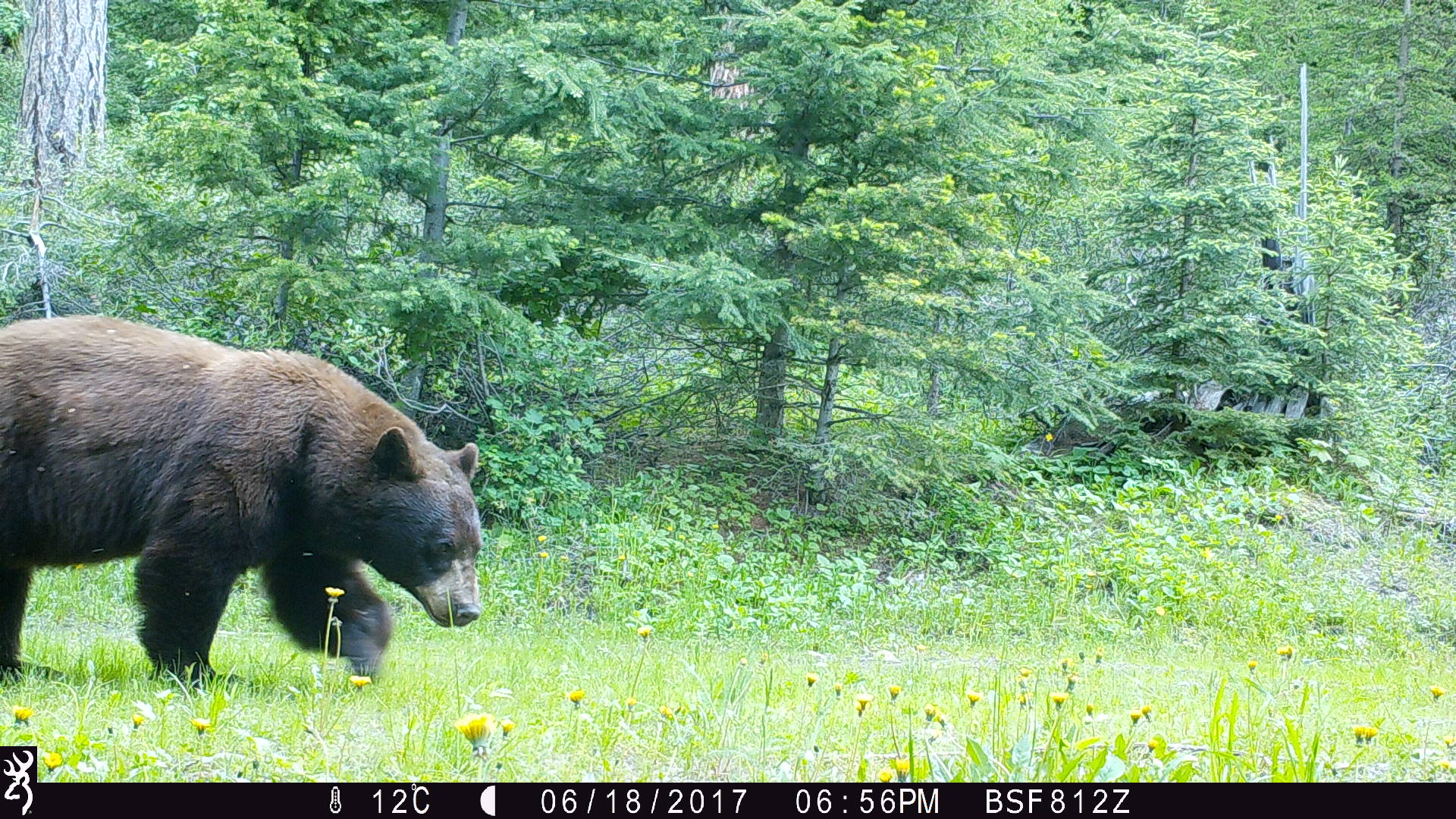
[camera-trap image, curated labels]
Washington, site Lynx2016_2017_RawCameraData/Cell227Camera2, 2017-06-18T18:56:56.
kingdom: Animalia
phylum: Chordata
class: Mammalia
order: Carnivora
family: Ursidae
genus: Ursus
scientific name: Ursus americanus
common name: american black bear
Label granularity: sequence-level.